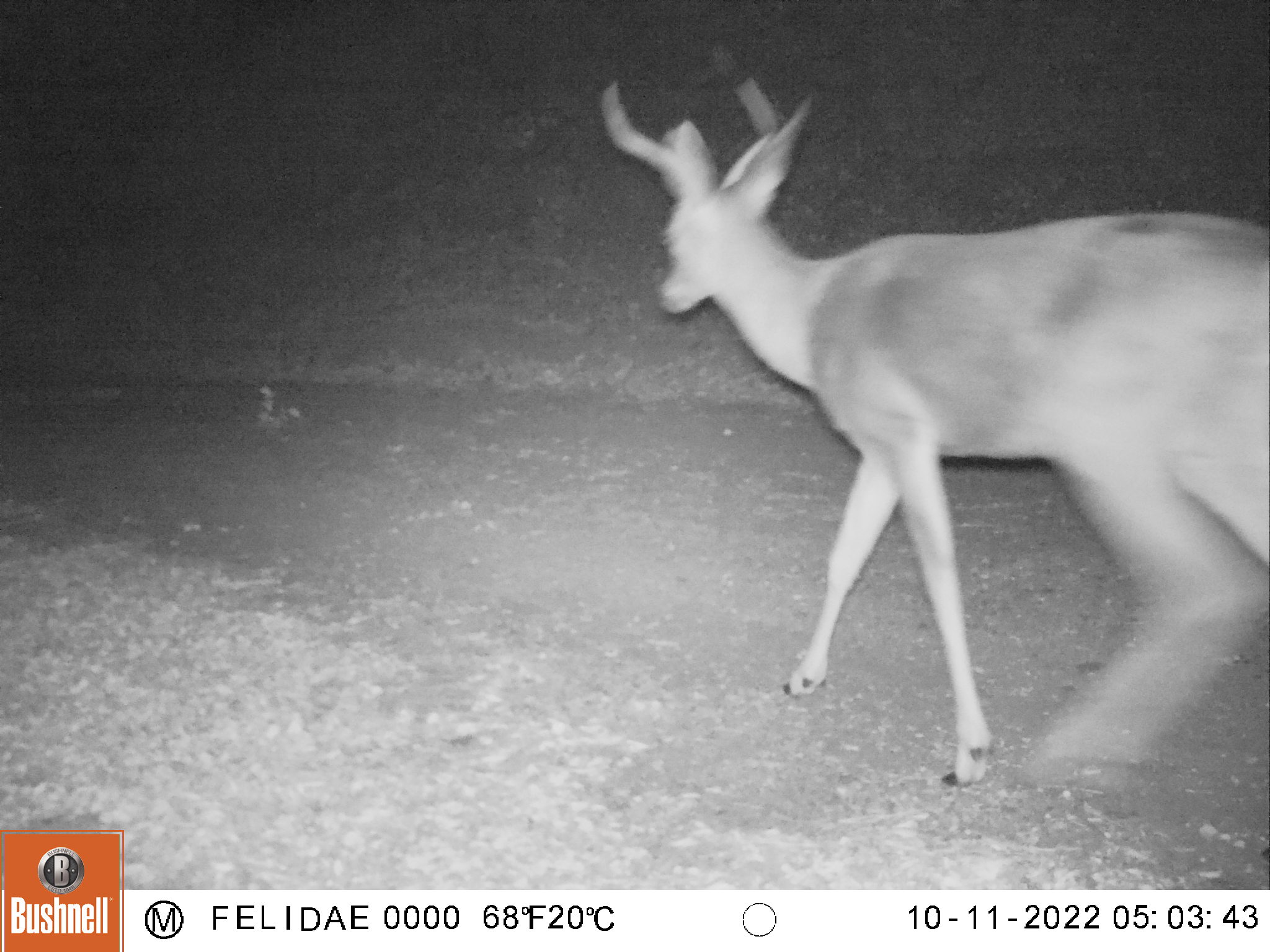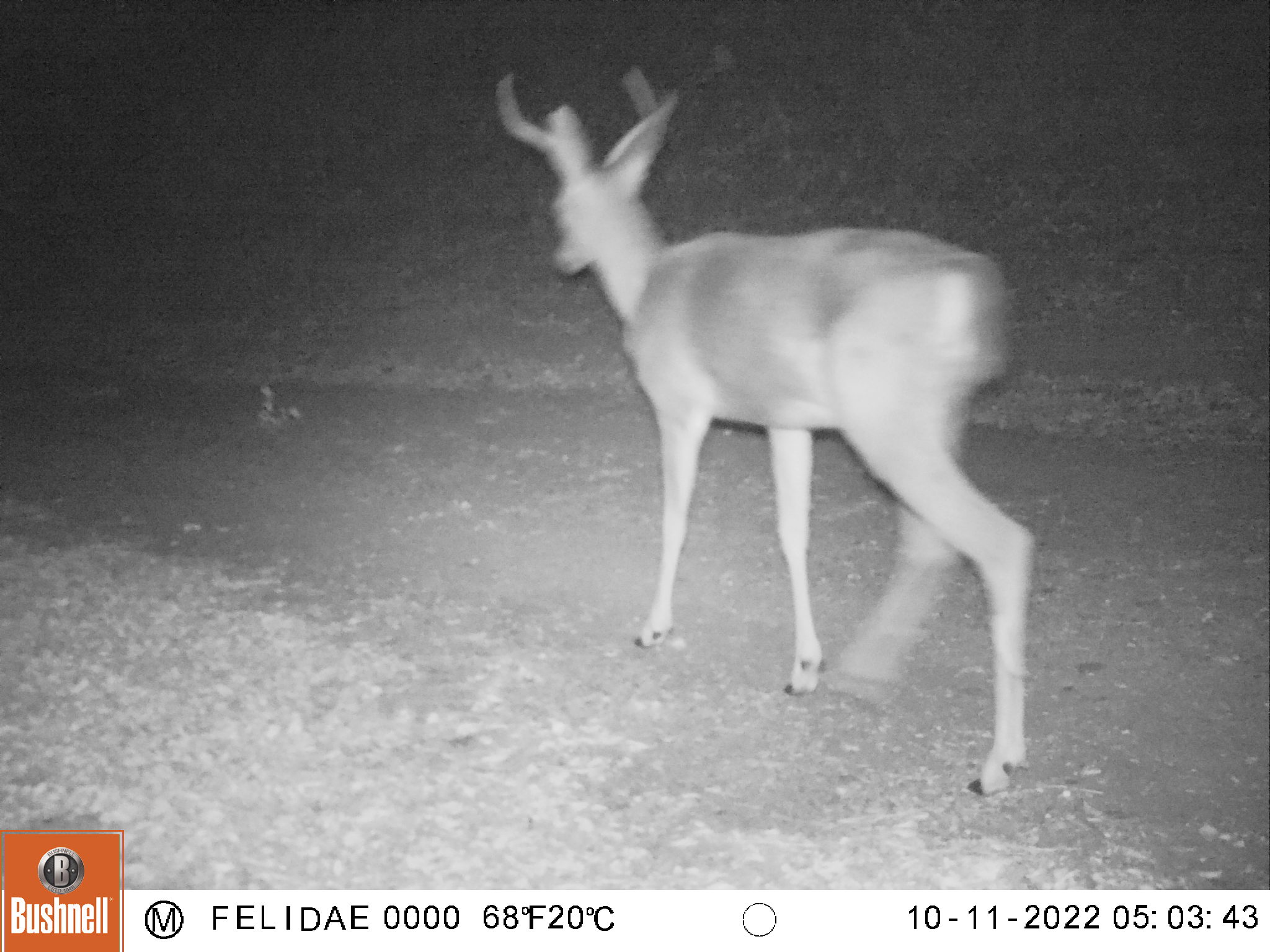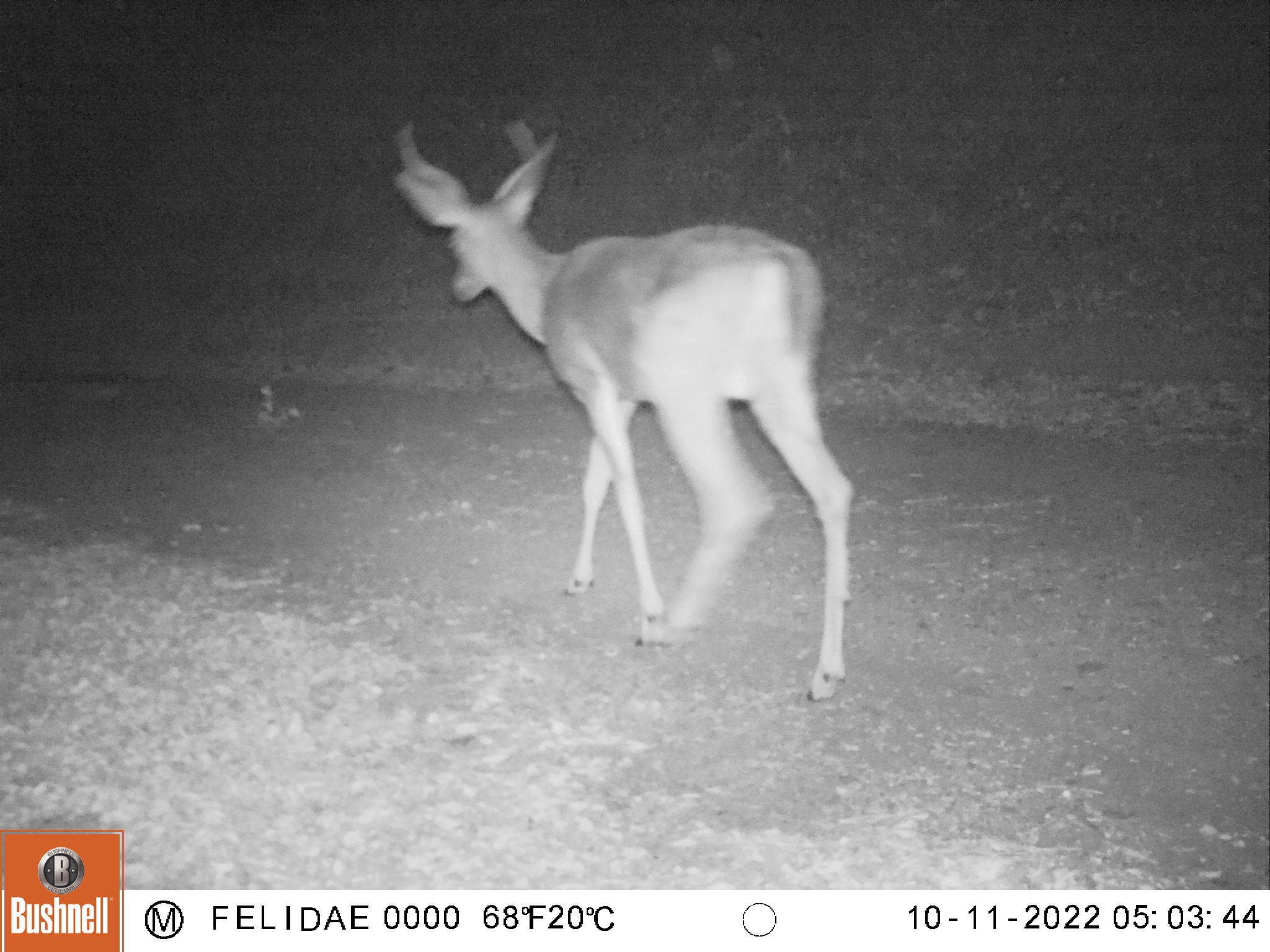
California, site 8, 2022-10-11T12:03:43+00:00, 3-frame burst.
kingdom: Animalia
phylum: Chordata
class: Mammalia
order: Artiodactyla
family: Cervidae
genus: Odocoileus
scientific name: Odocoileus hemionus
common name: mule deer